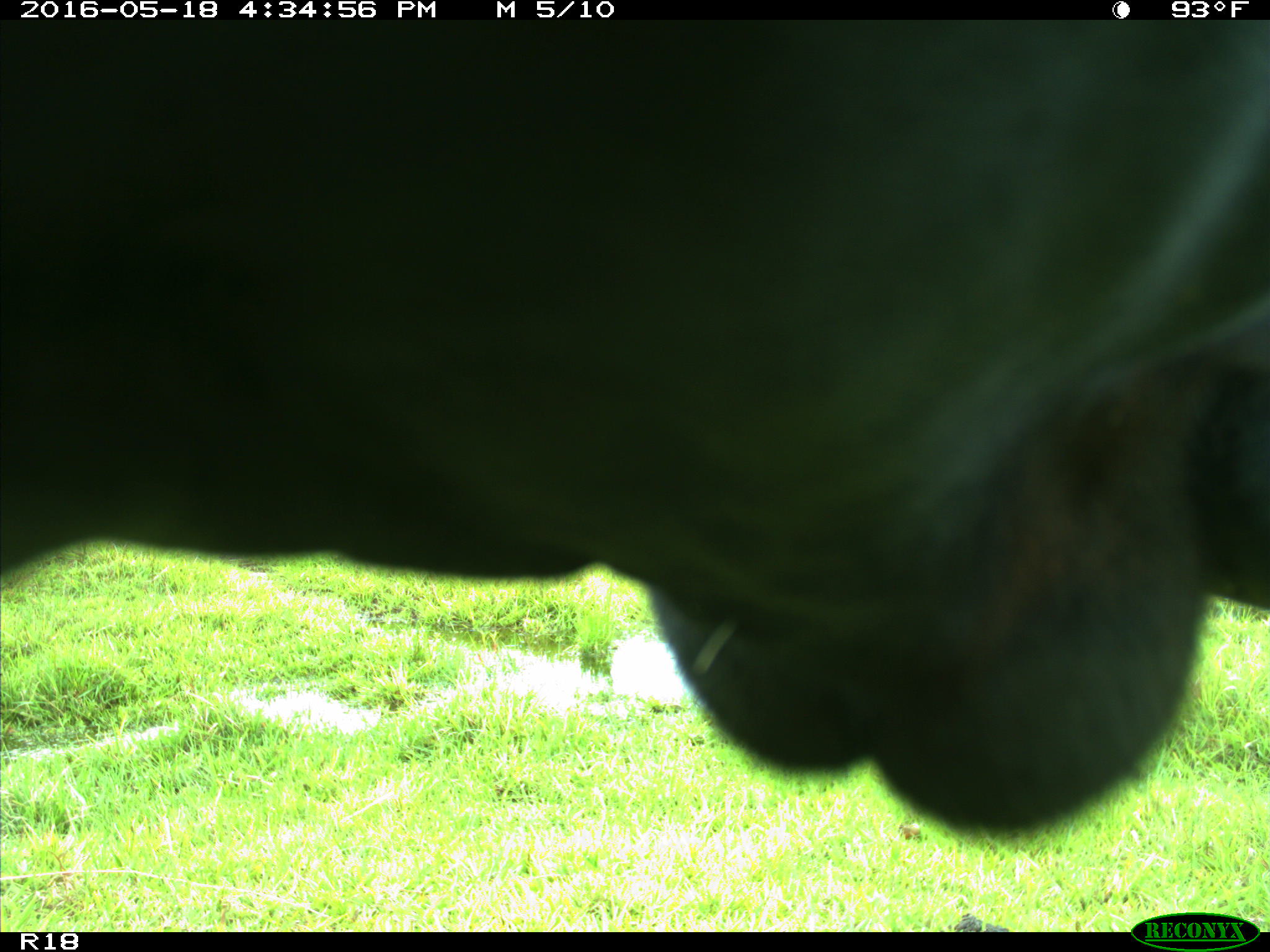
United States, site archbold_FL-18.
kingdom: Animalia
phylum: Chordata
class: Mammalia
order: Artiodactyla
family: Bovidae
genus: Bos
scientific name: Bos taurus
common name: domestic cow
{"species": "Bos taurus (domestic cow)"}